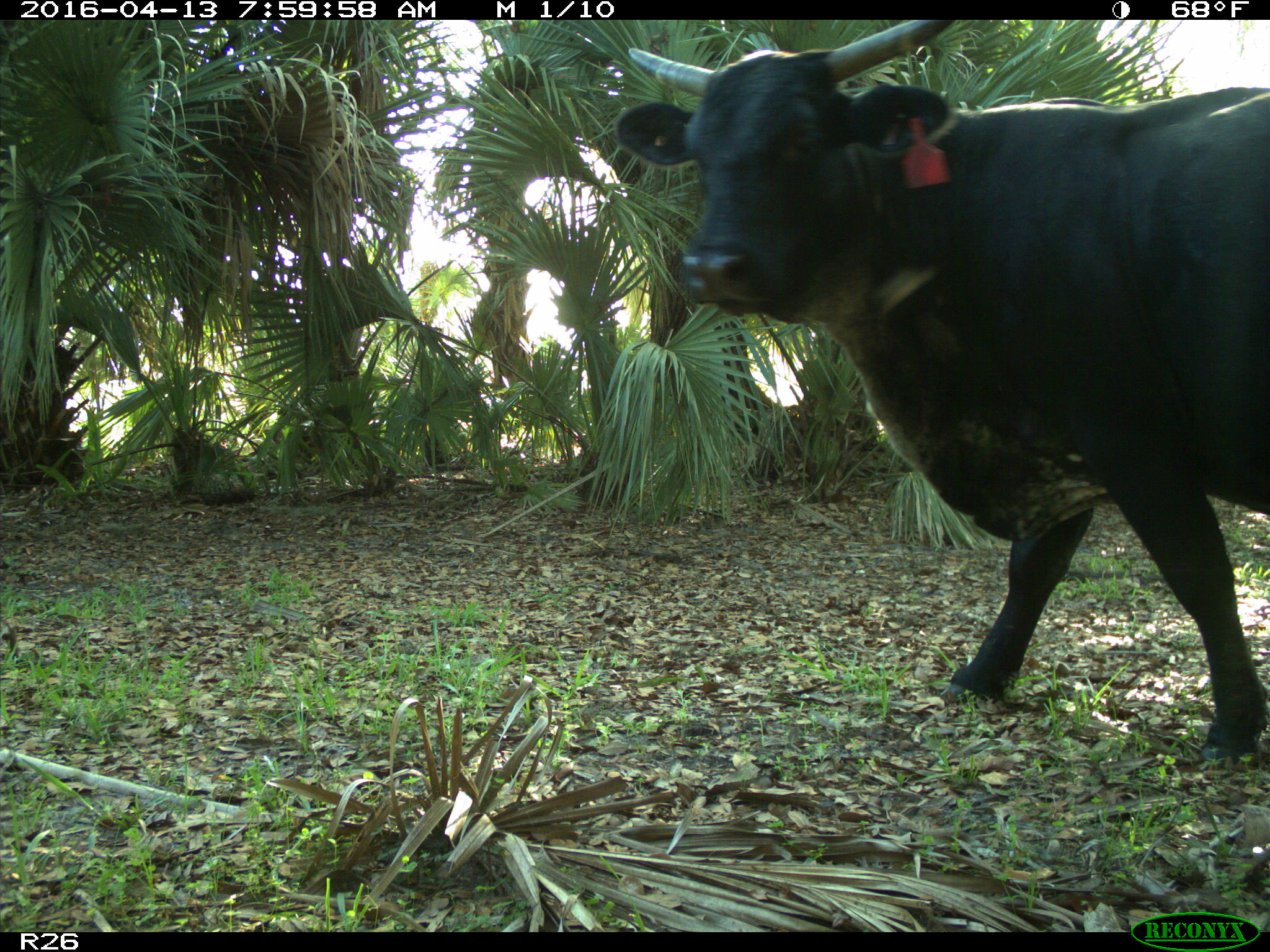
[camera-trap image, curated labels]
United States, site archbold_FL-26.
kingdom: Animalia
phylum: Chordata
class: Mammalia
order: Artiodactyla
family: Bovidae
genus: Bos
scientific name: Bos taurus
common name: domestic cow